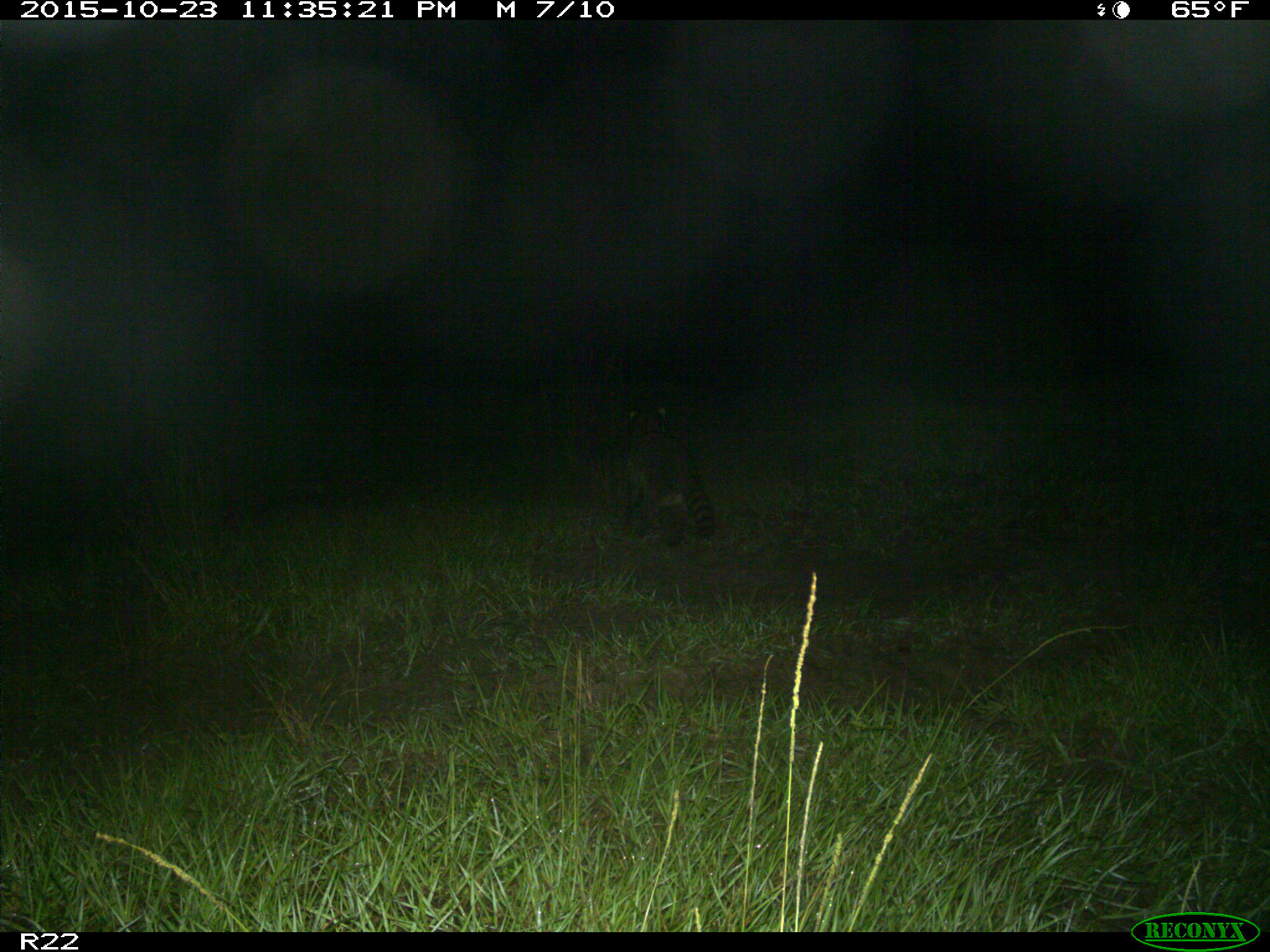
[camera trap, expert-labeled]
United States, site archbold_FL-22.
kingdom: Animalia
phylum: Chordata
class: Mammalia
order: Carnivora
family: Procyonidae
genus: Procyon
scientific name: Procyon lotor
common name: common raccoon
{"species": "Procyon lotor (common raccoon)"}